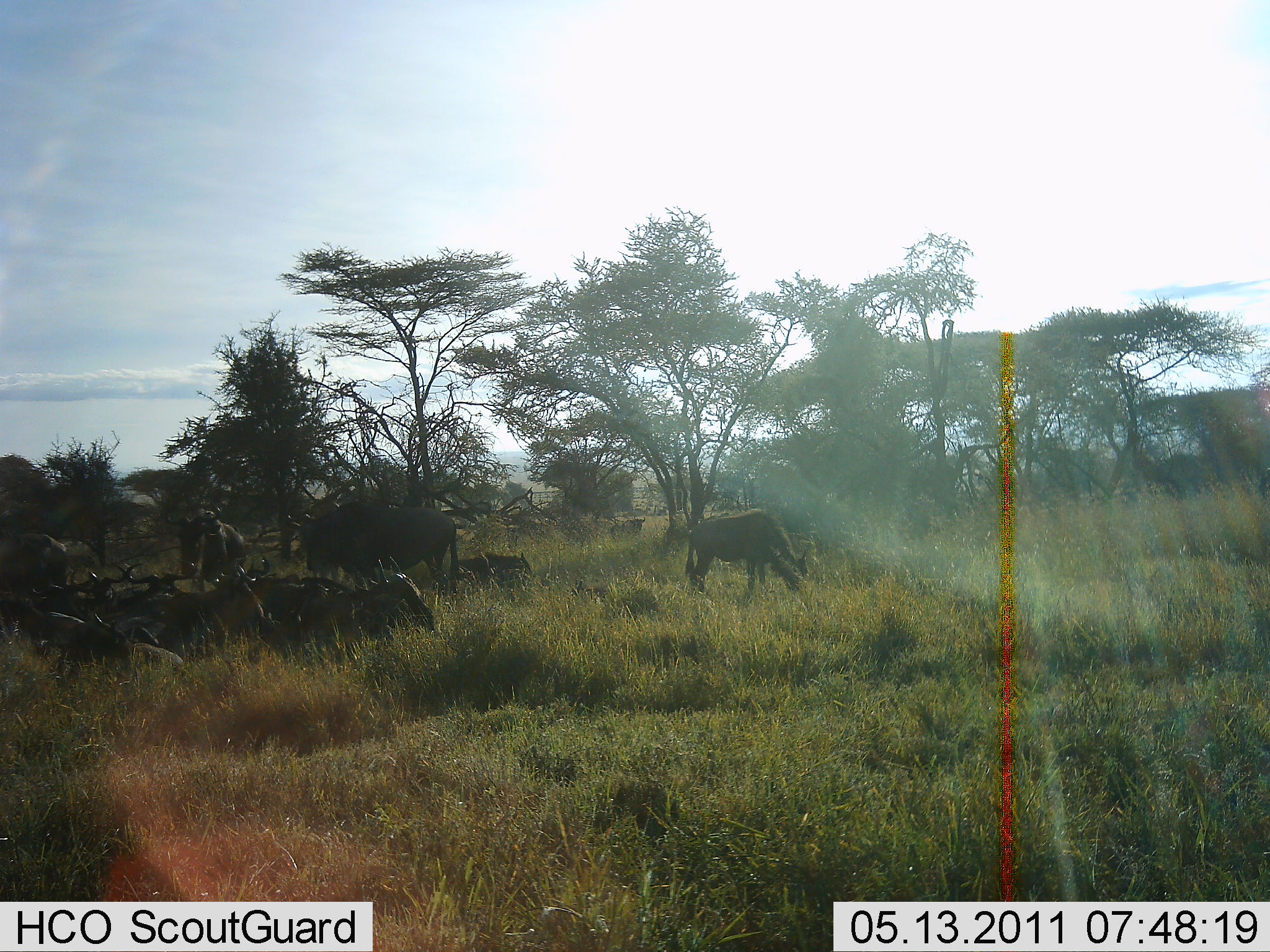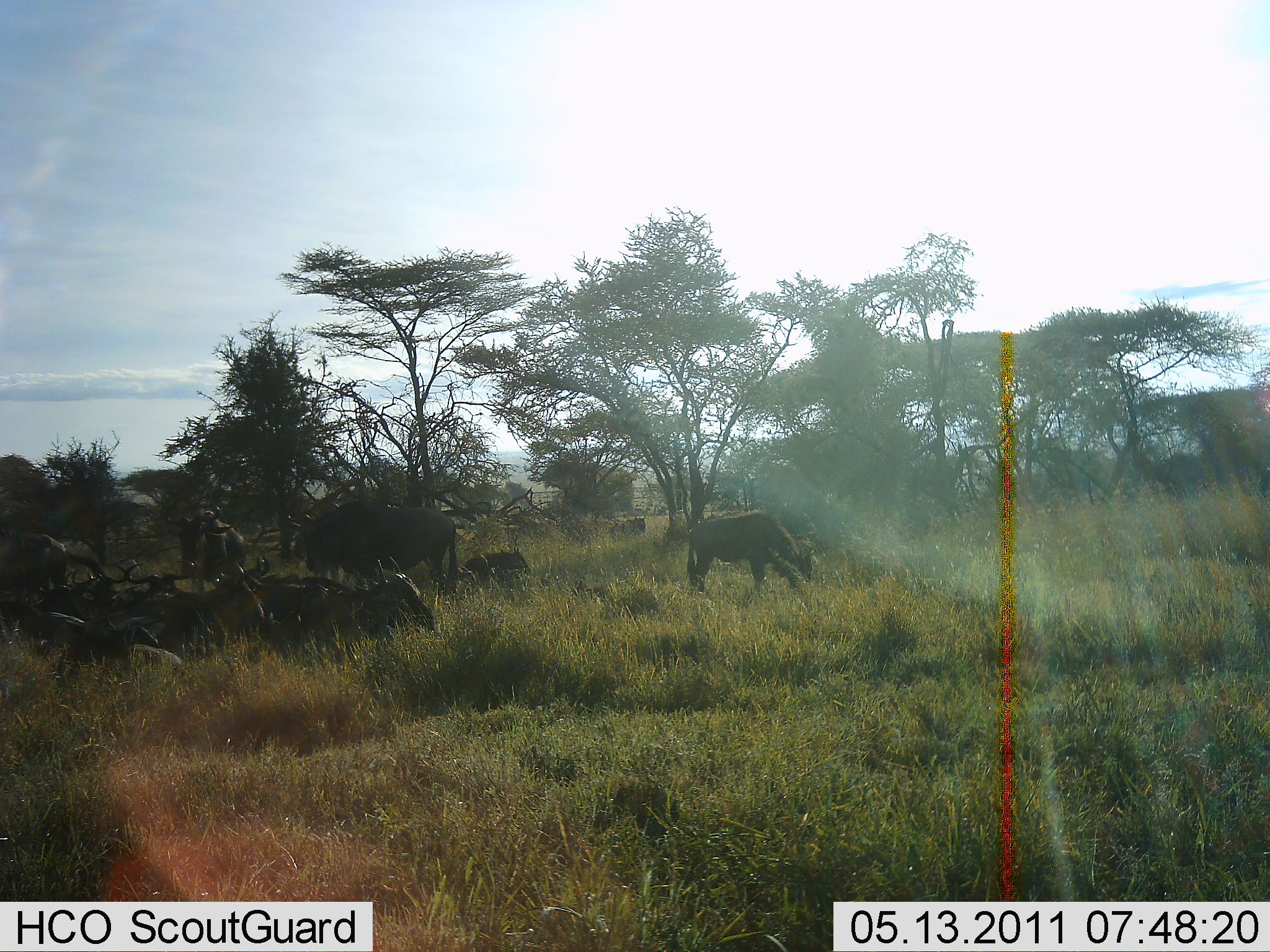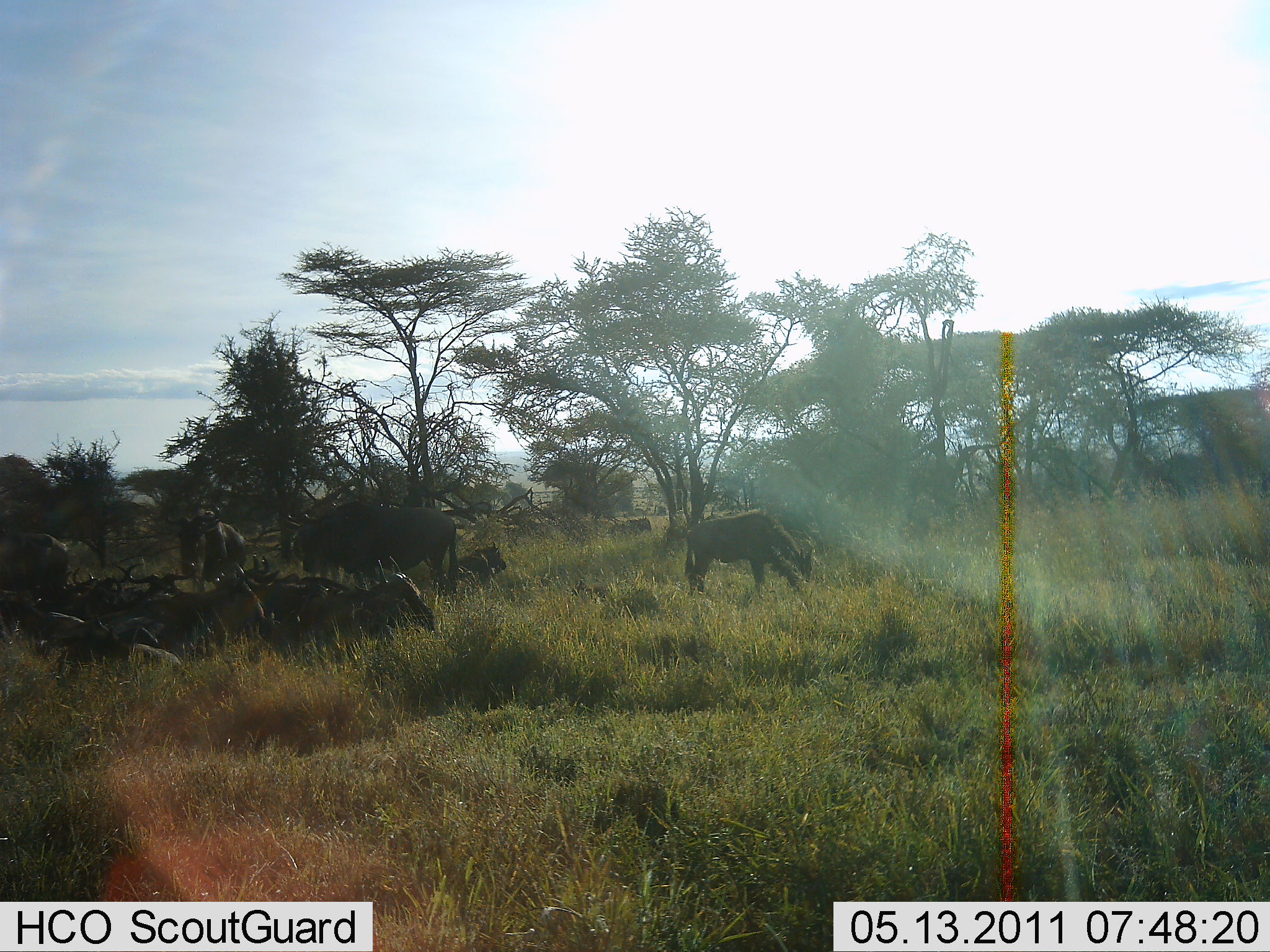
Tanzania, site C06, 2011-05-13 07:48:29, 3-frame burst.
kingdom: Animalia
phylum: Chordata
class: Mammalia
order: Artiodactyla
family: Bovidae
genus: Connochaetes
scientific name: Connochaetes taurinus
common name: blue wildebeest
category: wildebeest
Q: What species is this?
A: Wildebeest (blue wildebeest) (Connochaetes taurinus).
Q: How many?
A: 11-50.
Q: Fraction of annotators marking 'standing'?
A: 58%.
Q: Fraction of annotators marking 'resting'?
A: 92%.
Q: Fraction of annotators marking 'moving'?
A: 33%.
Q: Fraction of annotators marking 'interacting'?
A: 0%.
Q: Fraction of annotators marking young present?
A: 8%.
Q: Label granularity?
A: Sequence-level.